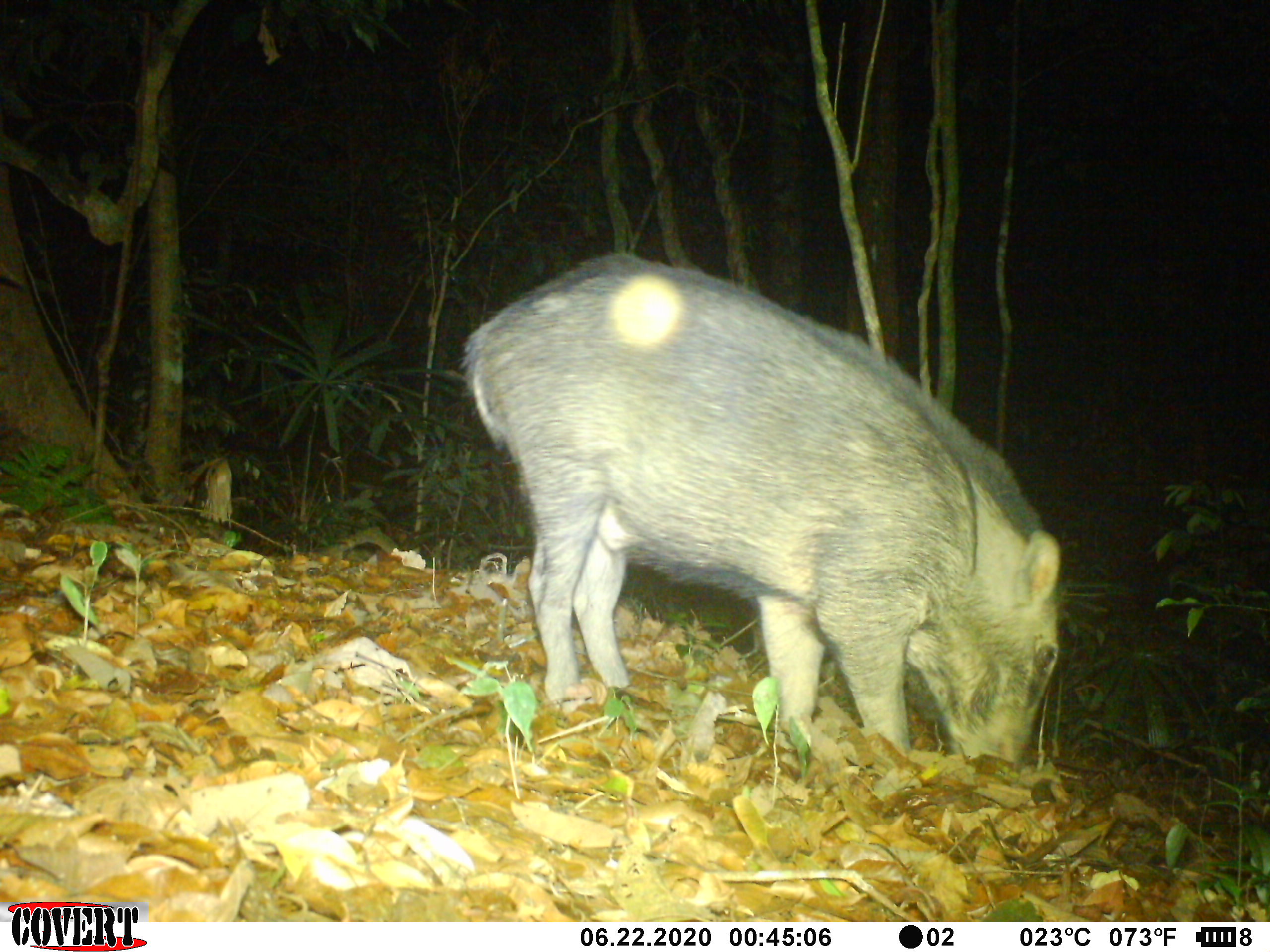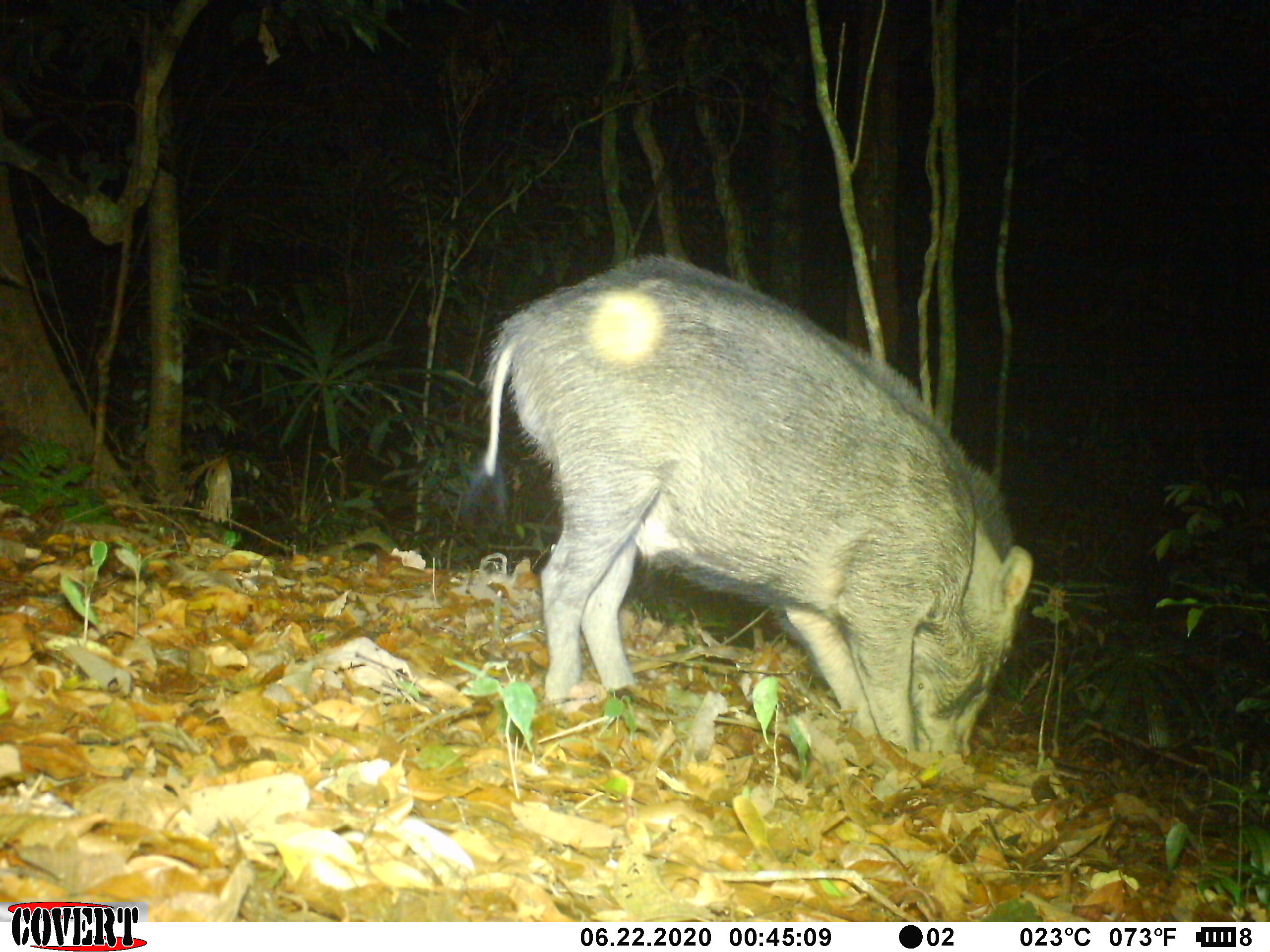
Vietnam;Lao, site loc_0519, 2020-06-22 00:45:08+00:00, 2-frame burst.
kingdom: Animalia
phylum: Chordata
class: Mammalia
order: Artiodactyla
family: Suidae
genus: Sus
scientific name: Sus scrofa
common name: eurasian wild pig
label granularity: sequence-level